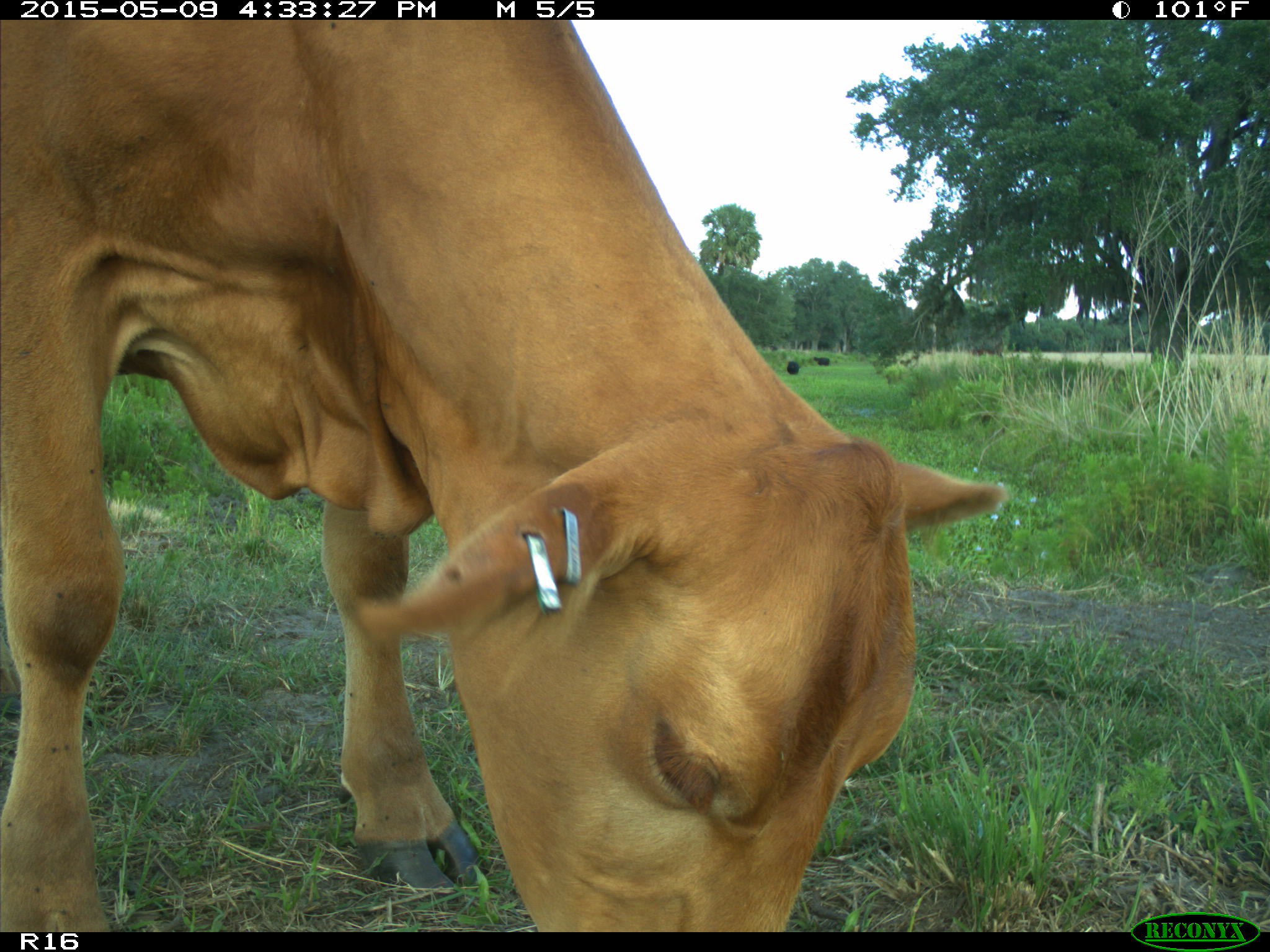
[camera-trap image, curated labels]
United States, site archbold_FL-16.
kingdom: Animalia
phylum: Chordata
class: Mammalia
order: Artiodactyla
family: Bovidae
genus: Bos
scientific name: Bos taurus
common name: domestic cow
Bos taurus (domestic cow).